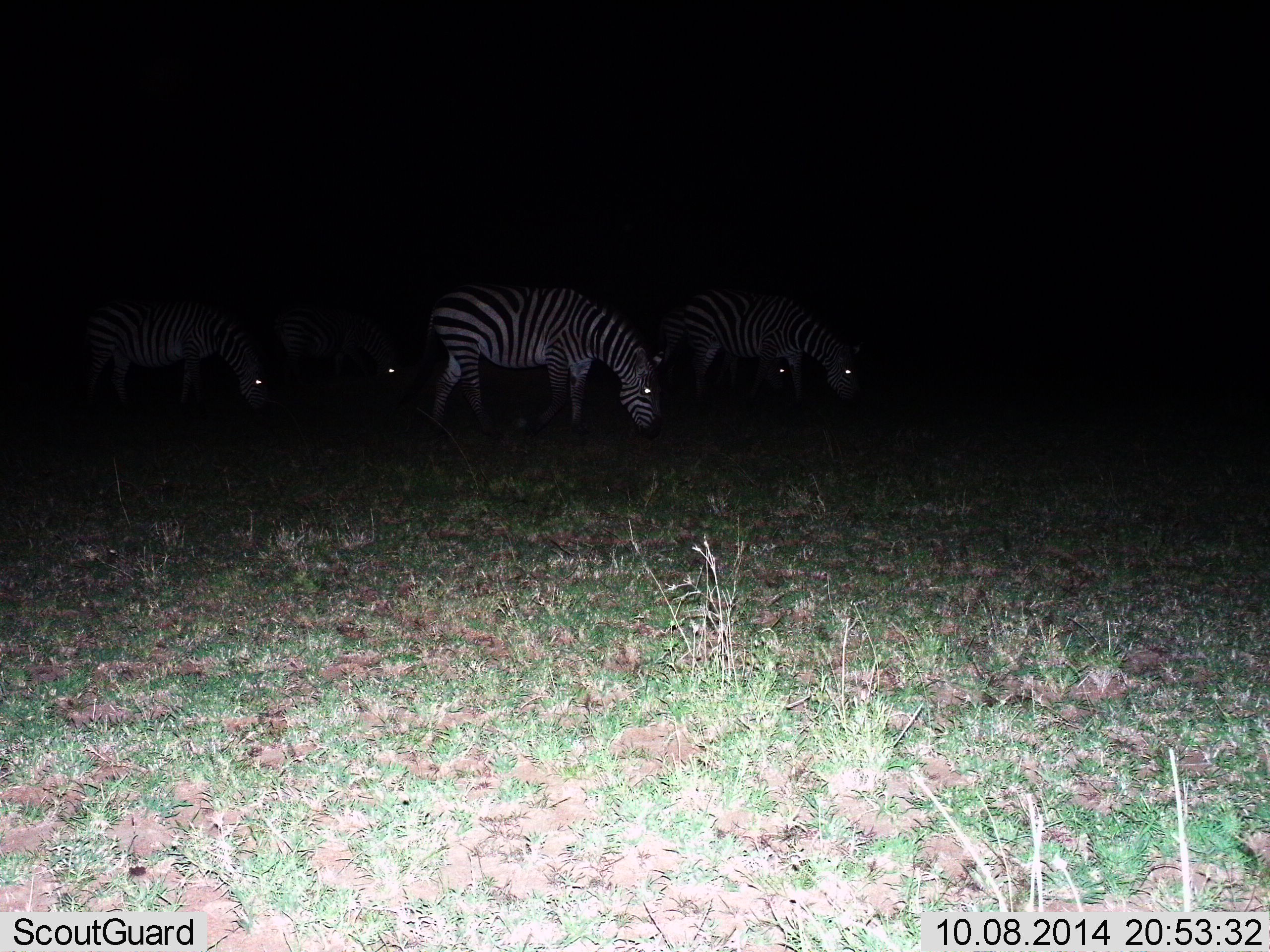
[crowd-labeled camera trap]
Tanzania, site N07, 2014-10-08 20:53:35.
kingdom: Animalia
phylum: Chordata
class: Mammalia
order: Perissodactyla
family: Equidae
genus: Equus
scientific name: Equus quagga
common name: plains zebra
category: zebra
Zebra (plains zebra) (Equus quagga), count 5. Behavior (volunteer vote fractions): standing 10%, resting 0%, moving 0%, interacting 0%. Young present (vote fraction): 0%. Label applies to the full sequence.